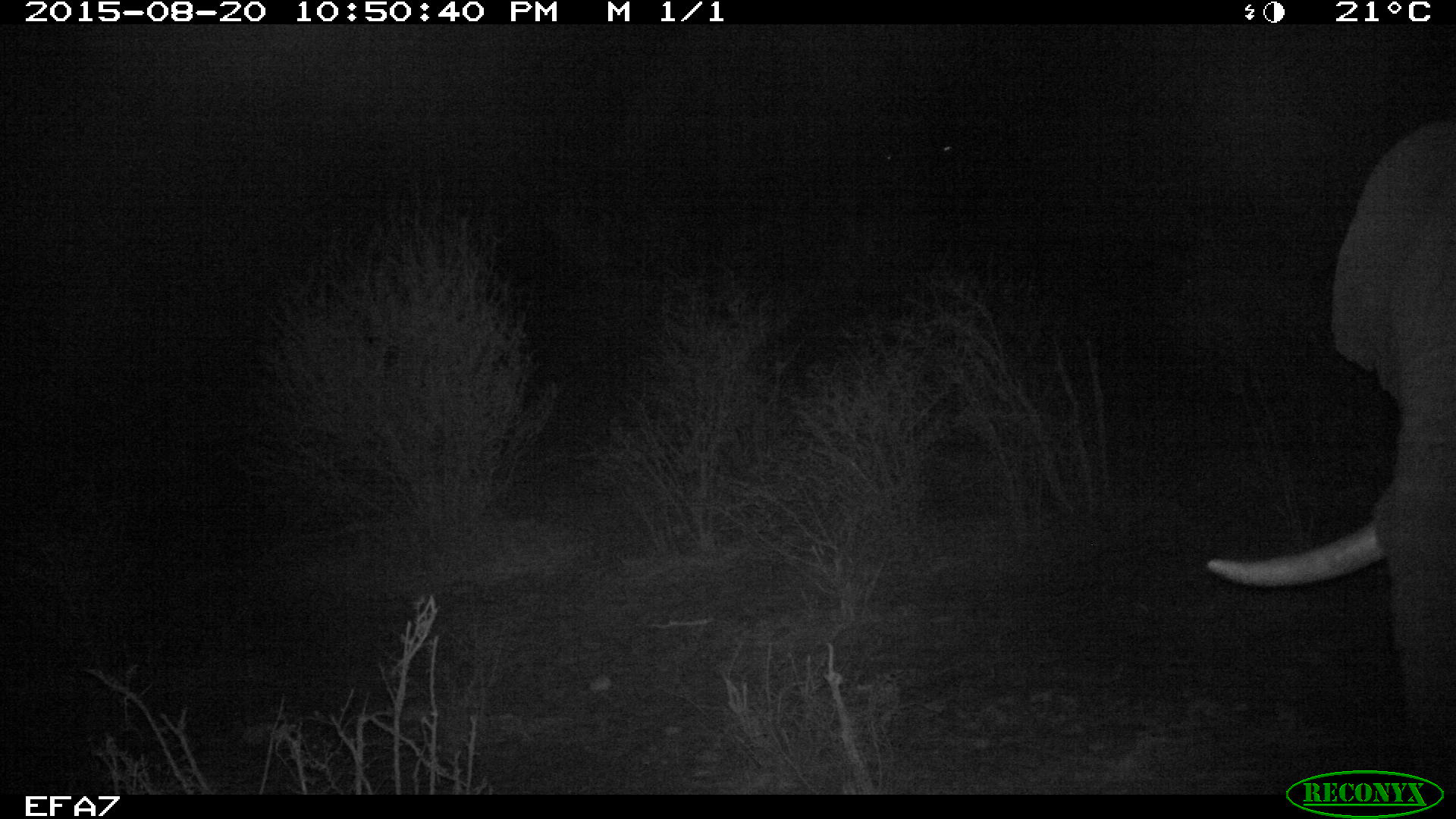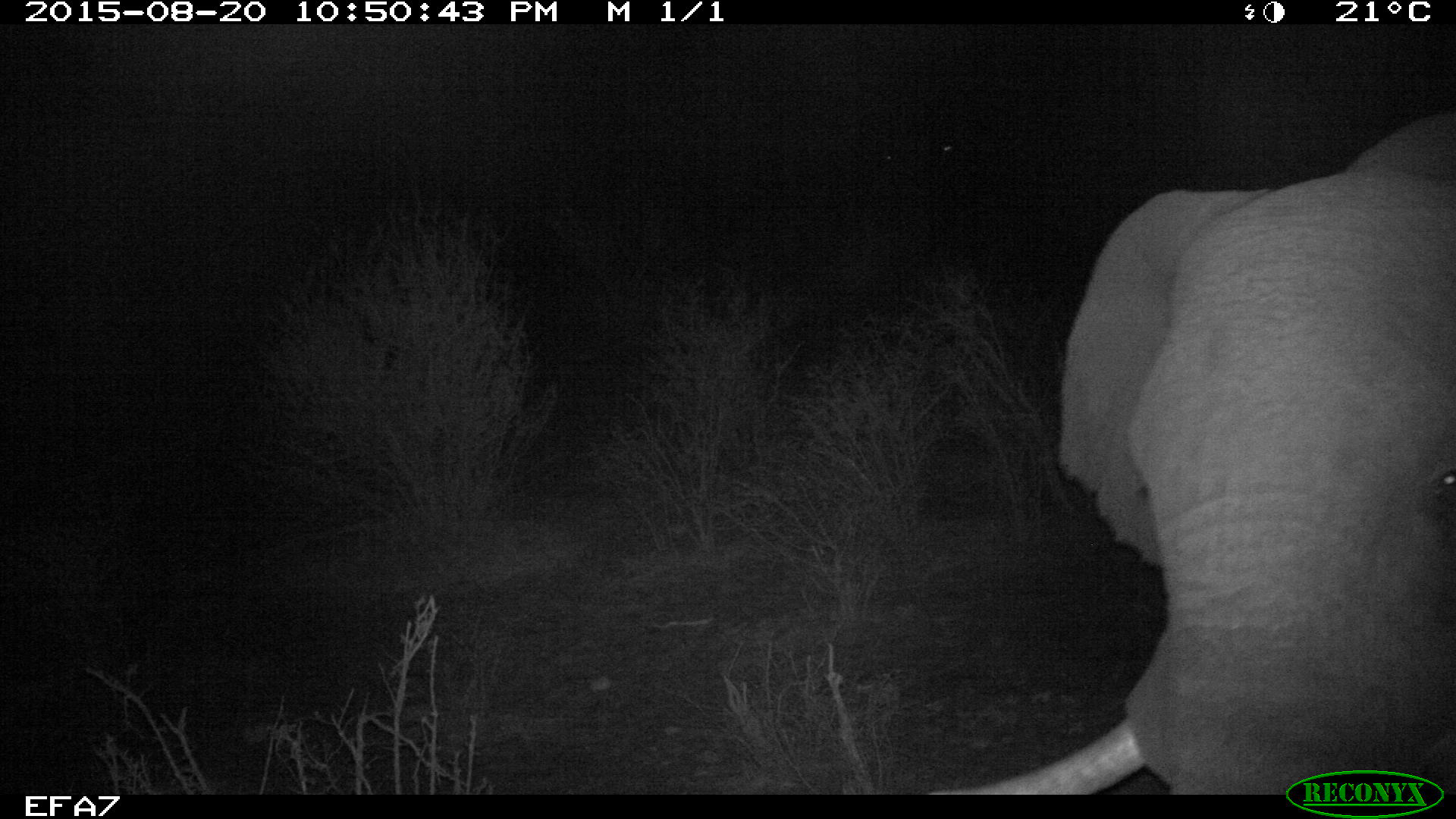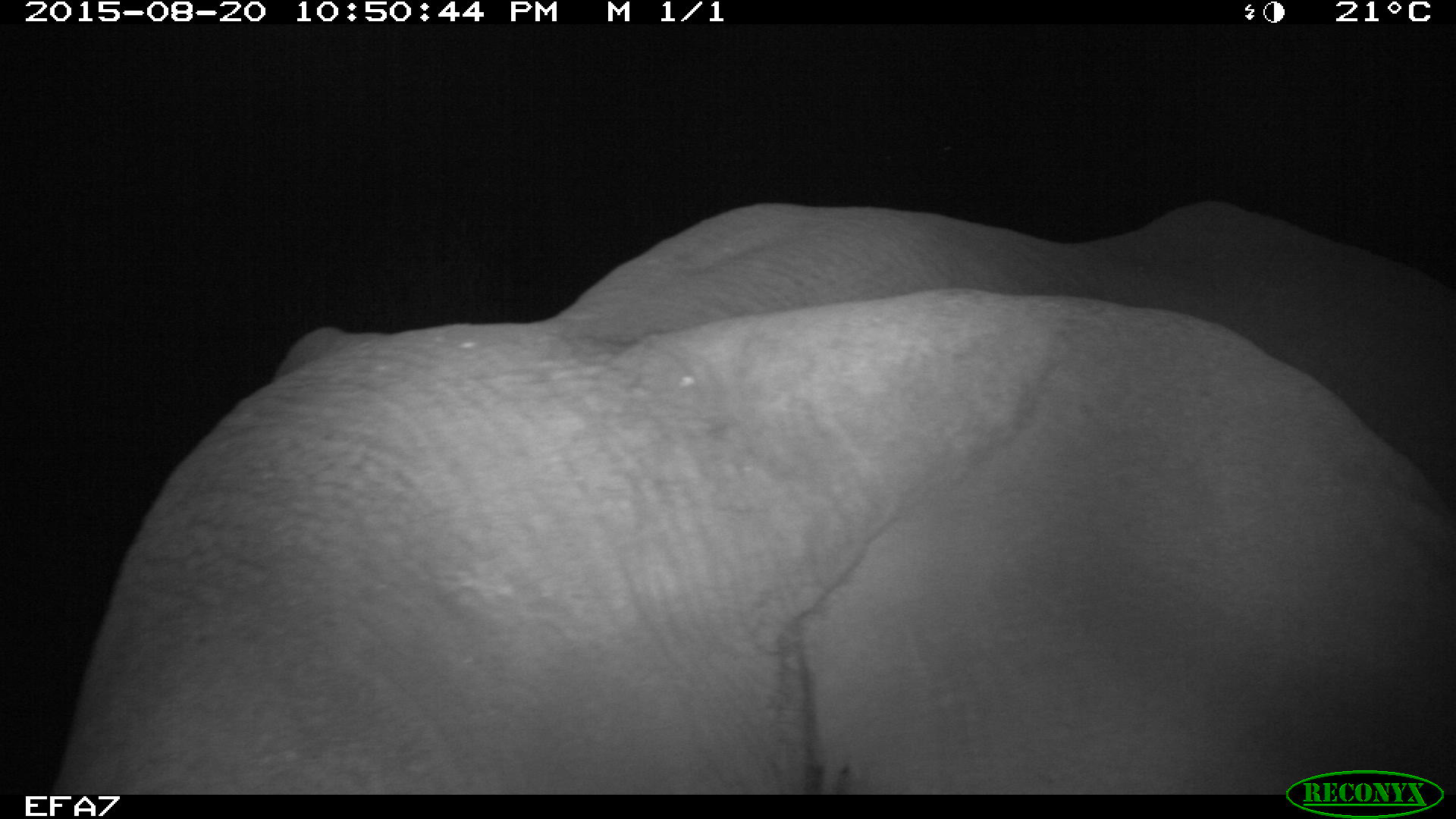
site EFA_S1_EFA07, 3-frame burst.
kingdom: Animalia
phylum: Chordata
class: Mammalia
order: Proboscidea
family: Elephantidae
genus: Loxodonta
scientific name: Loxodonta africana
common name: african bush elephant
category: elephant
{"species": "elephant (african bush elephant) (Loxodonta africana)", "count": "1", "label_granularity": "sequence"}